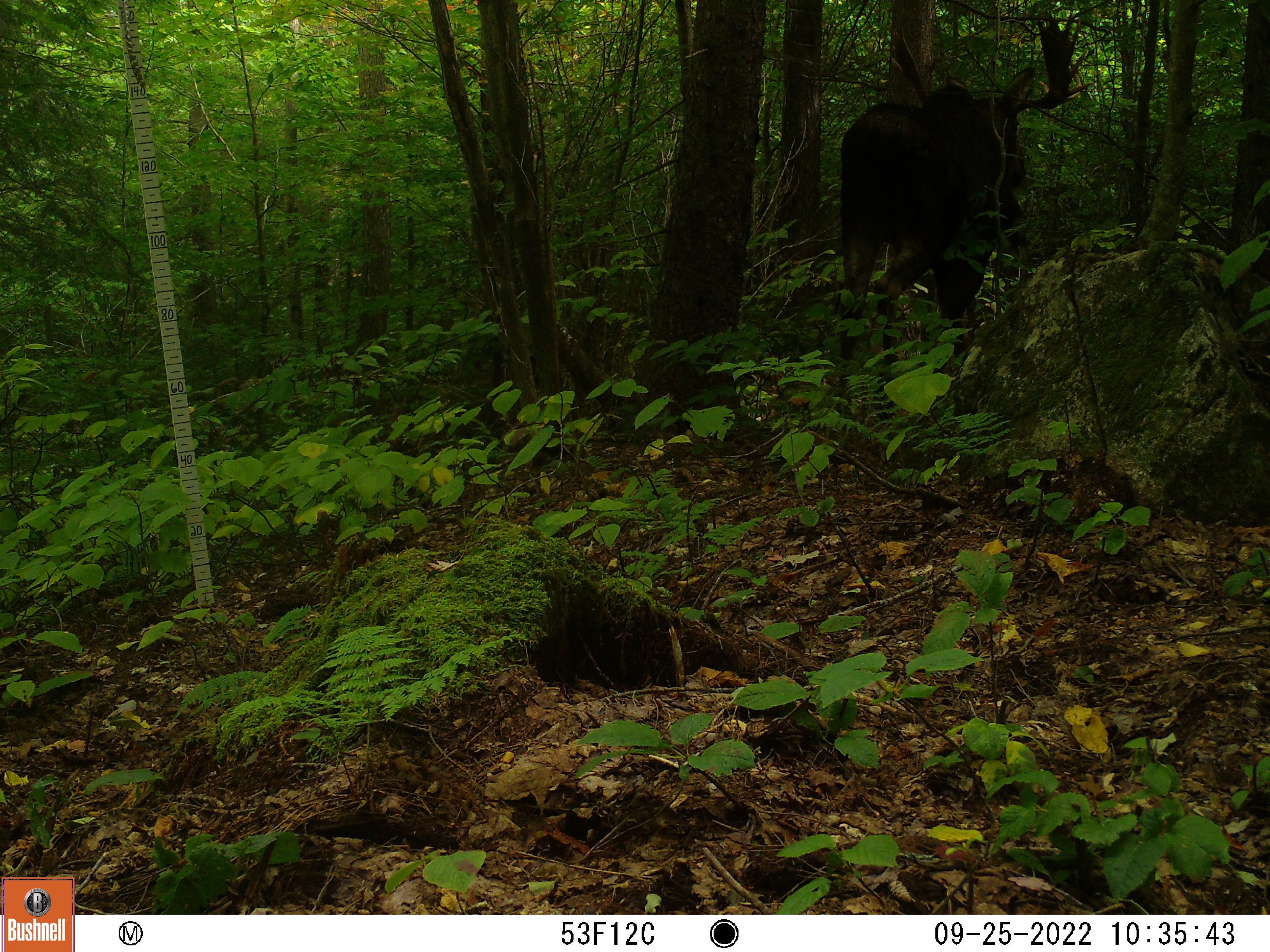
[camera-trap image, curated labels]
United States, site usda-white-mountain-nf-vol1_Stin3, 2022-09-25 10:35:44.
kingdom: Animalia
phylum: Chordata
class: Mammalia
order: Artiodactyla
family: Cervidae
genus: Alces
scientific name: Alces alces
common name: moose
Moose (Alces alces).